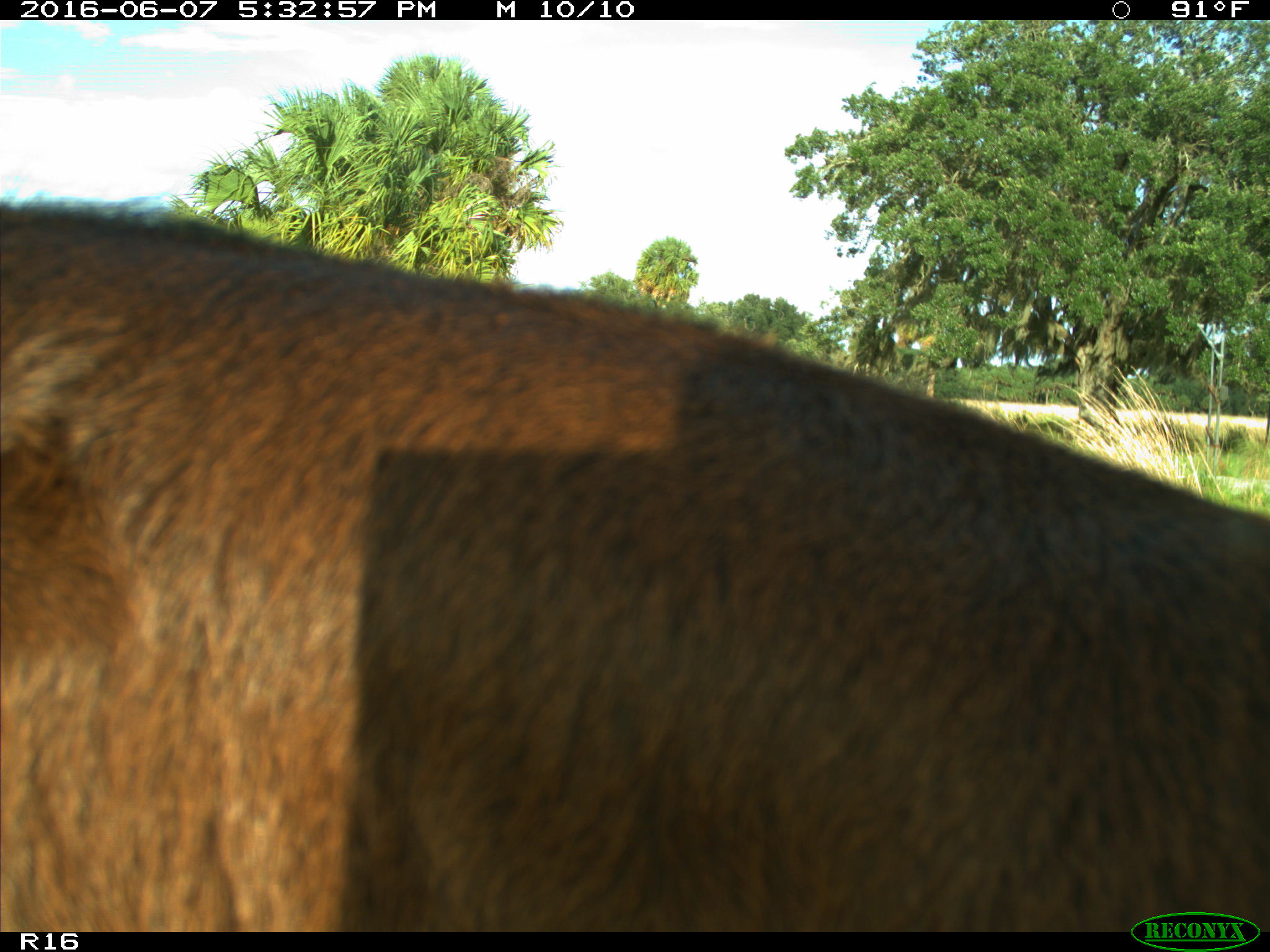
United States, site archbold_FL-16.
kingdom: Animalia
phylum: Chordata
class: Mammalia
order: Artiodactyla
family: Bovidae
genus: Bos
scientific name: Bos taurus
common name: domestic cow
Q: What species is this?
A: Bos taurus (domestic cow).